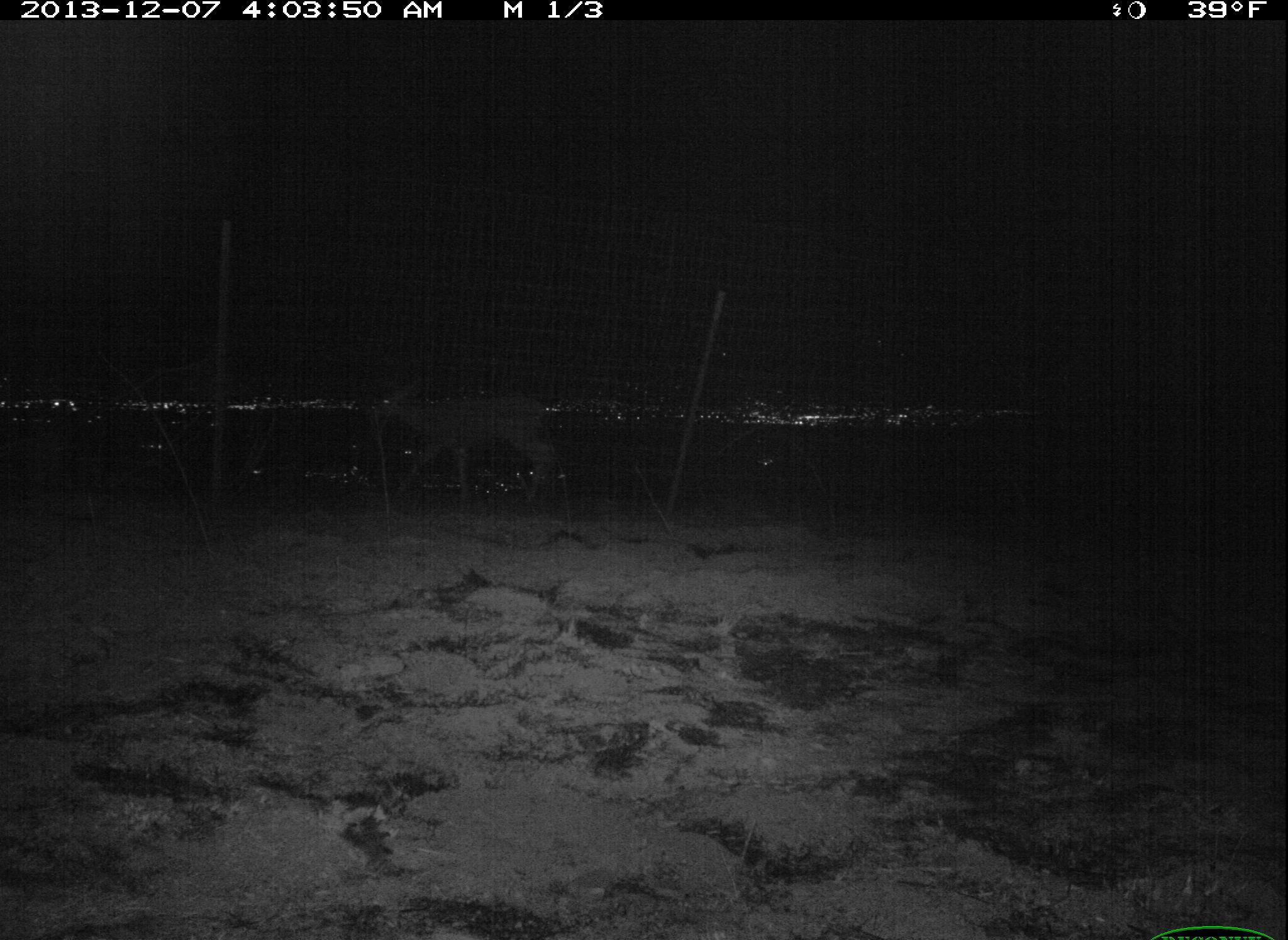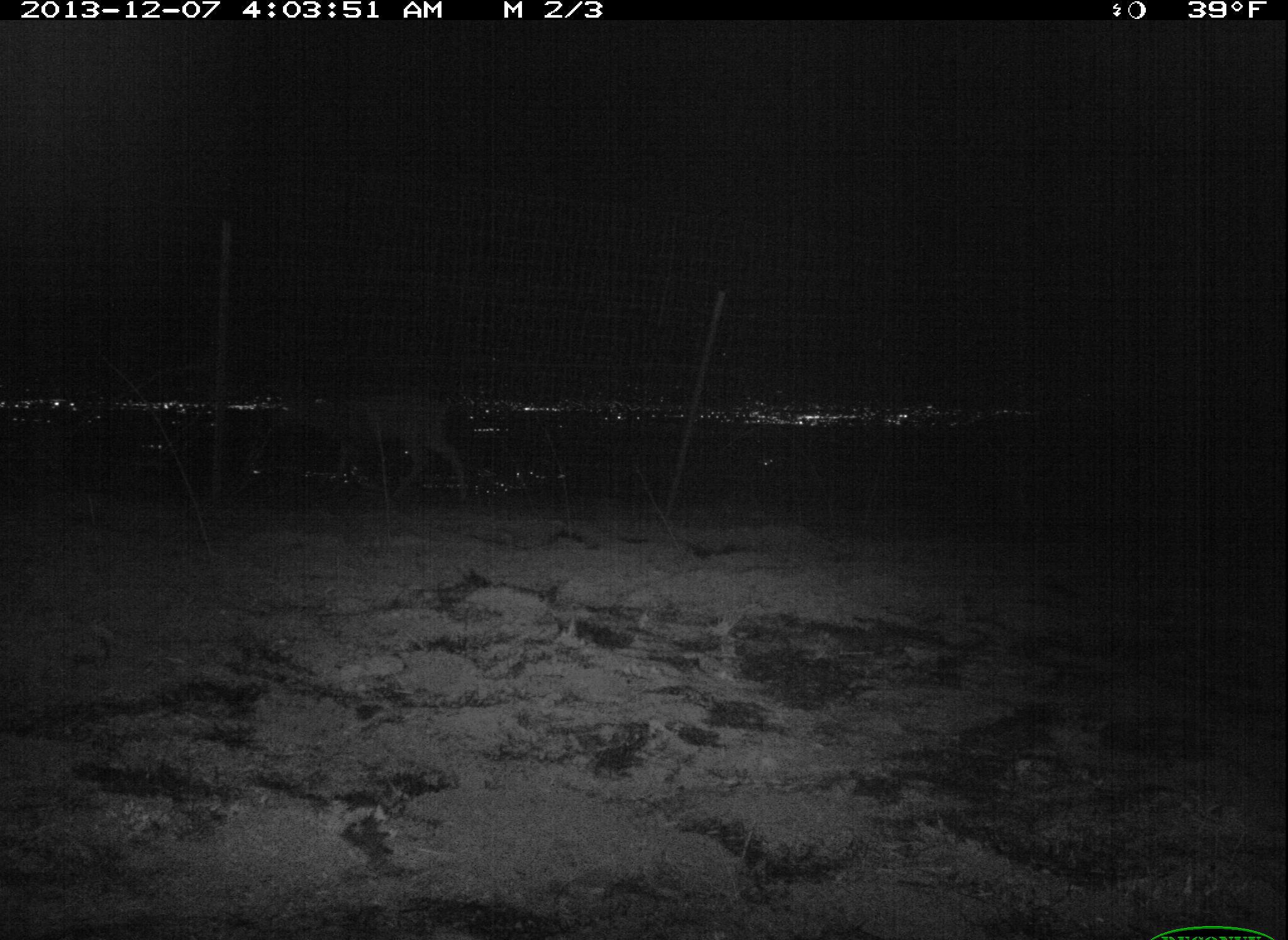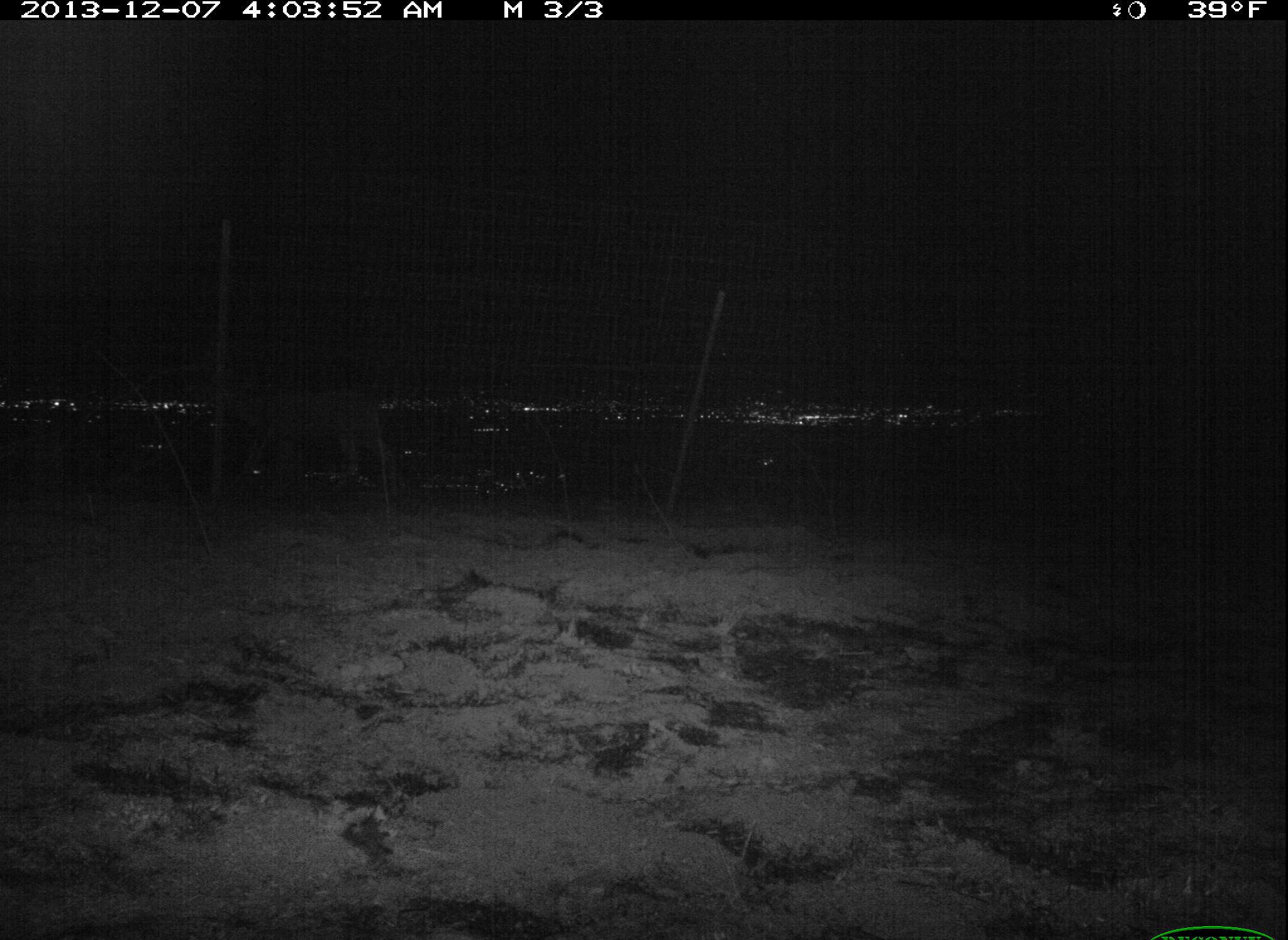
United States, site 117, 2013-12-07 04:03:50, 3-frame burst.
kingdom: Animalia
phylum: Chordata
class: Mammalia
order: Artiodactyla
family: Cervidae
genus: Odocoileus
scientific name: Odocoileus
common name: deer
Deer (Odocoileus).